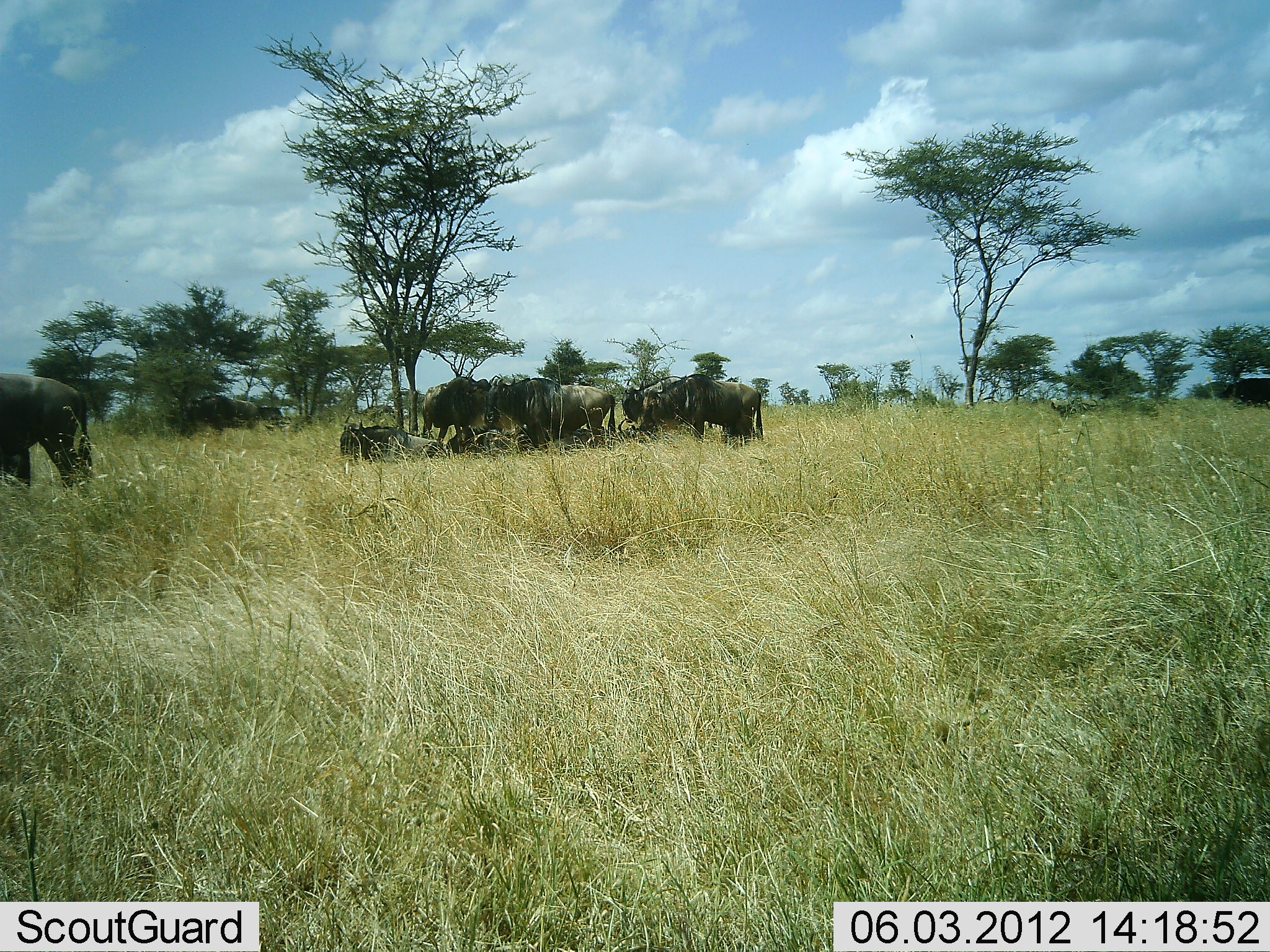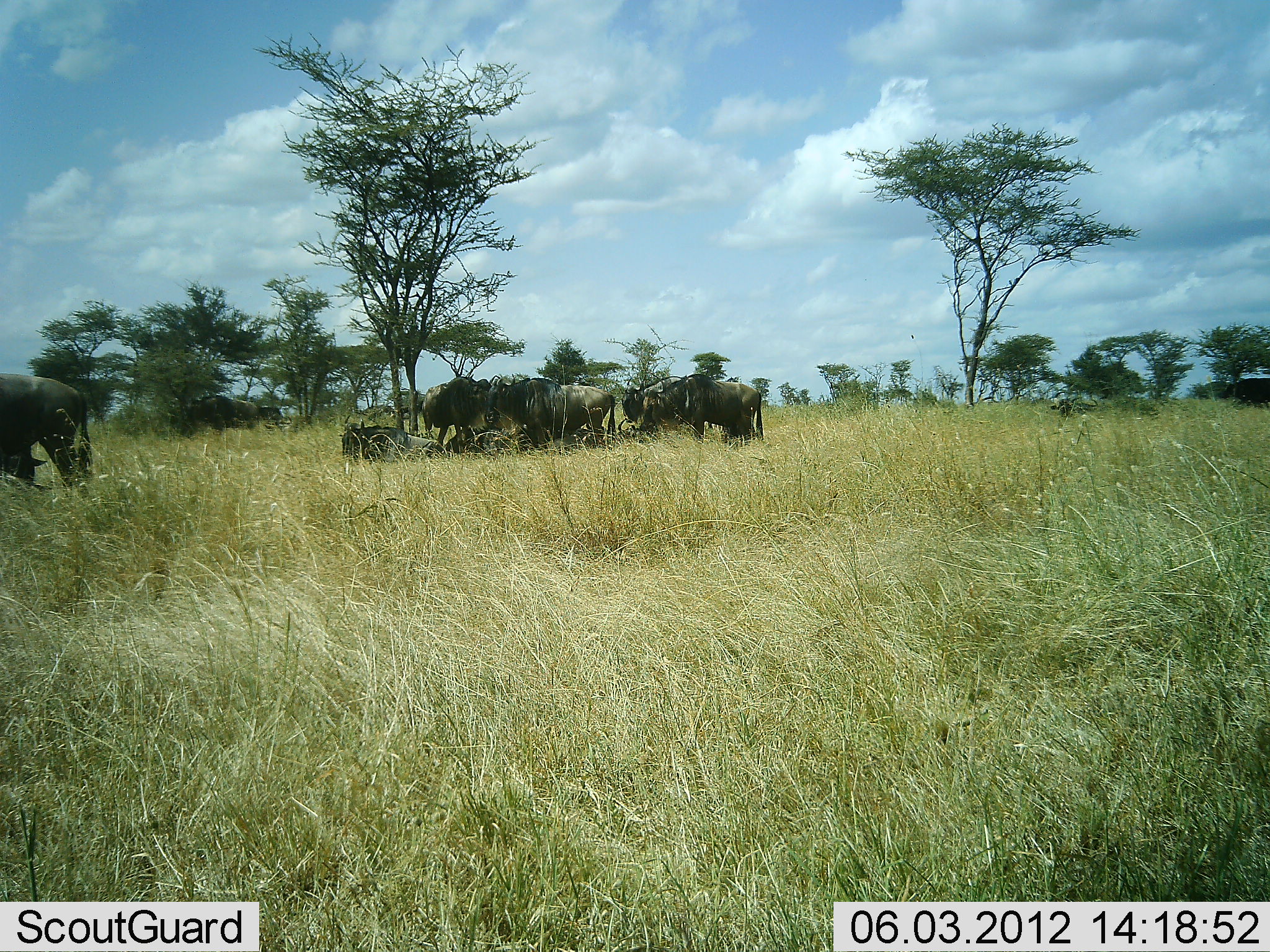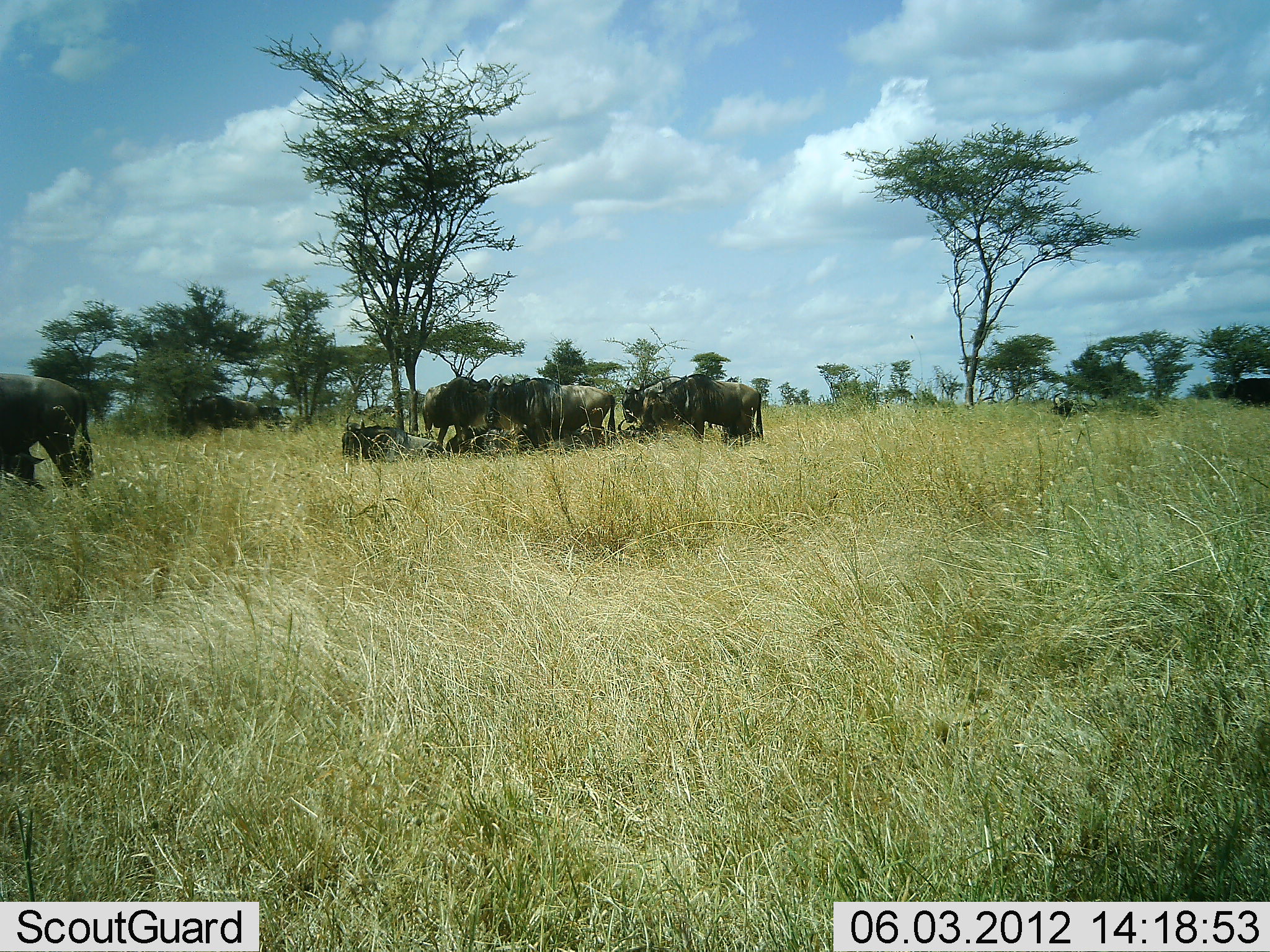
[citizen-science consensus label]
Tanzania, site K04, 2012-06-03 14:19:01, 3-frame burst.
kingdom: Animalia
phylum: Chordata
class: Mammalia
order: Artiodactyla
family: Bovidae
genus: Connochaetes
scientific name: Connochaetes taurinus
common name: blue wildebeest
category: wildebeest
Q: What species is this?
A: Wildebeest (blue wildebeest) (Connochaetes taurinus).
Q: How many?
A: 9.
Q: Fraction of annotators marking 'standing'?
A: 80%.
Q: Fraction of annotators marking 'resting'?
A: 70%.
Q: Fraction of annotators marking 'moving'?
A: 0%.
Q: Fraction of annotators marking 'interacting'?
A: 0%.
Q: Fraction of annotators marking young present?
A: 0%.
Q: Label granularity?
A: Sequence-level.